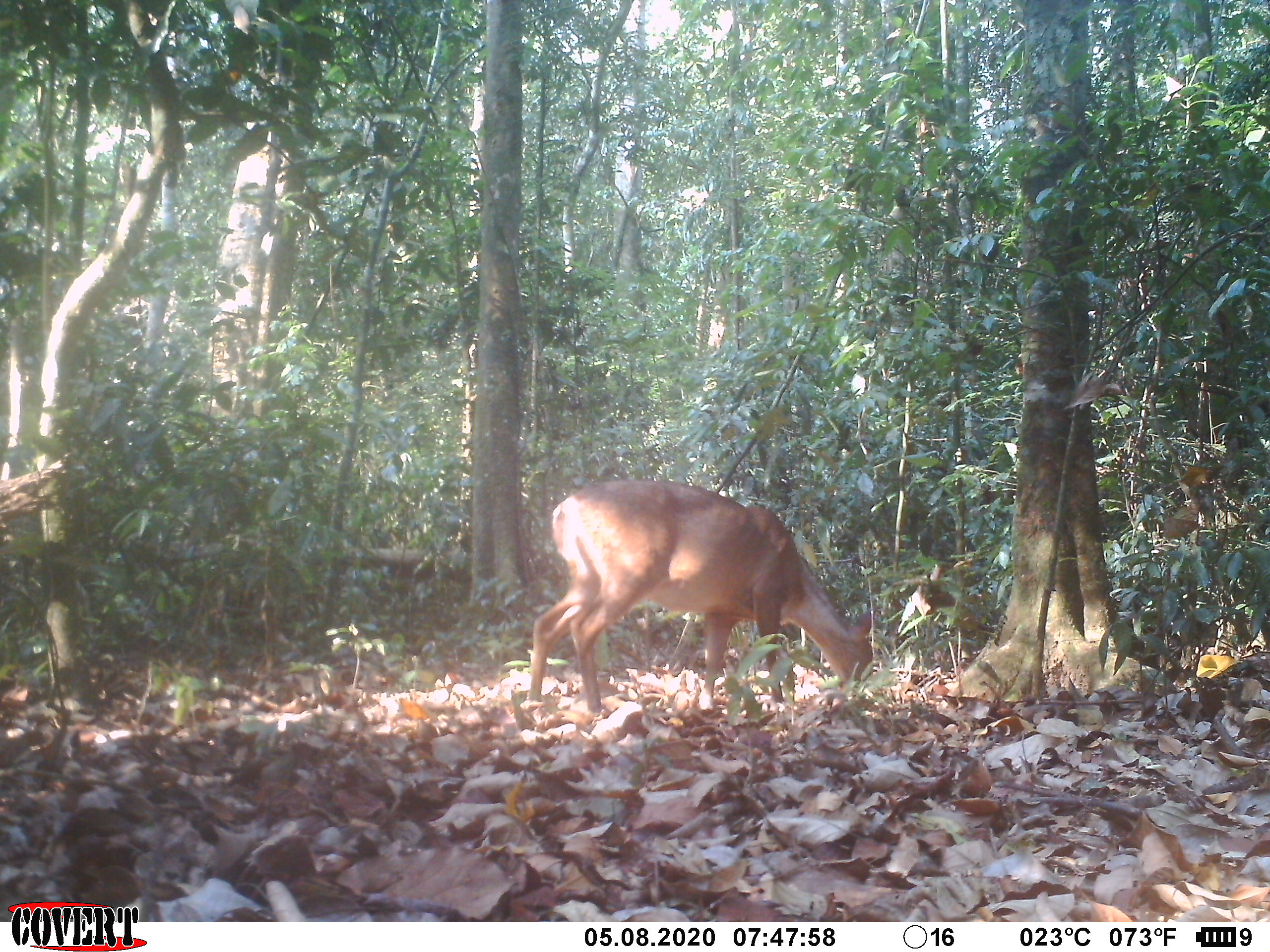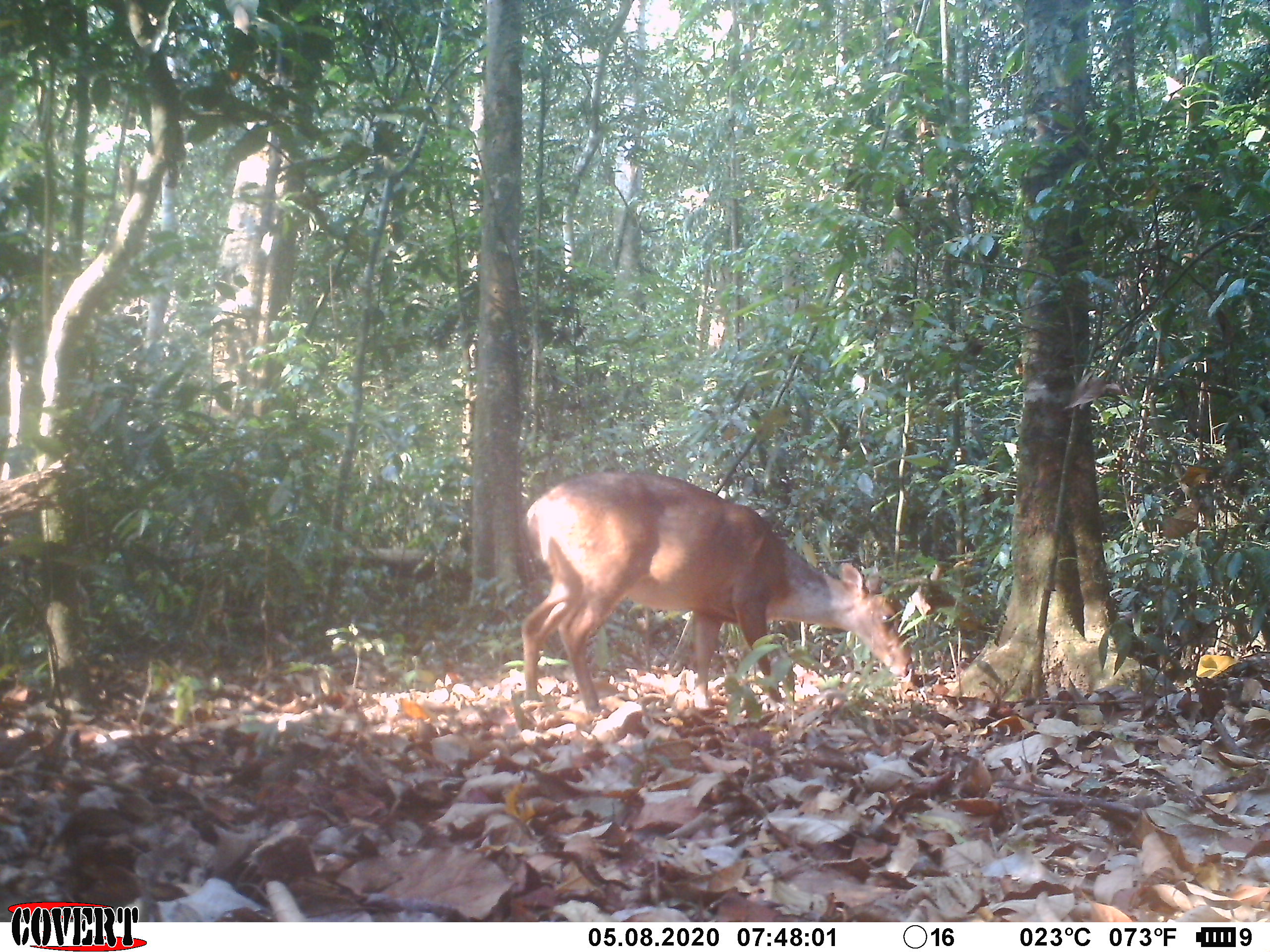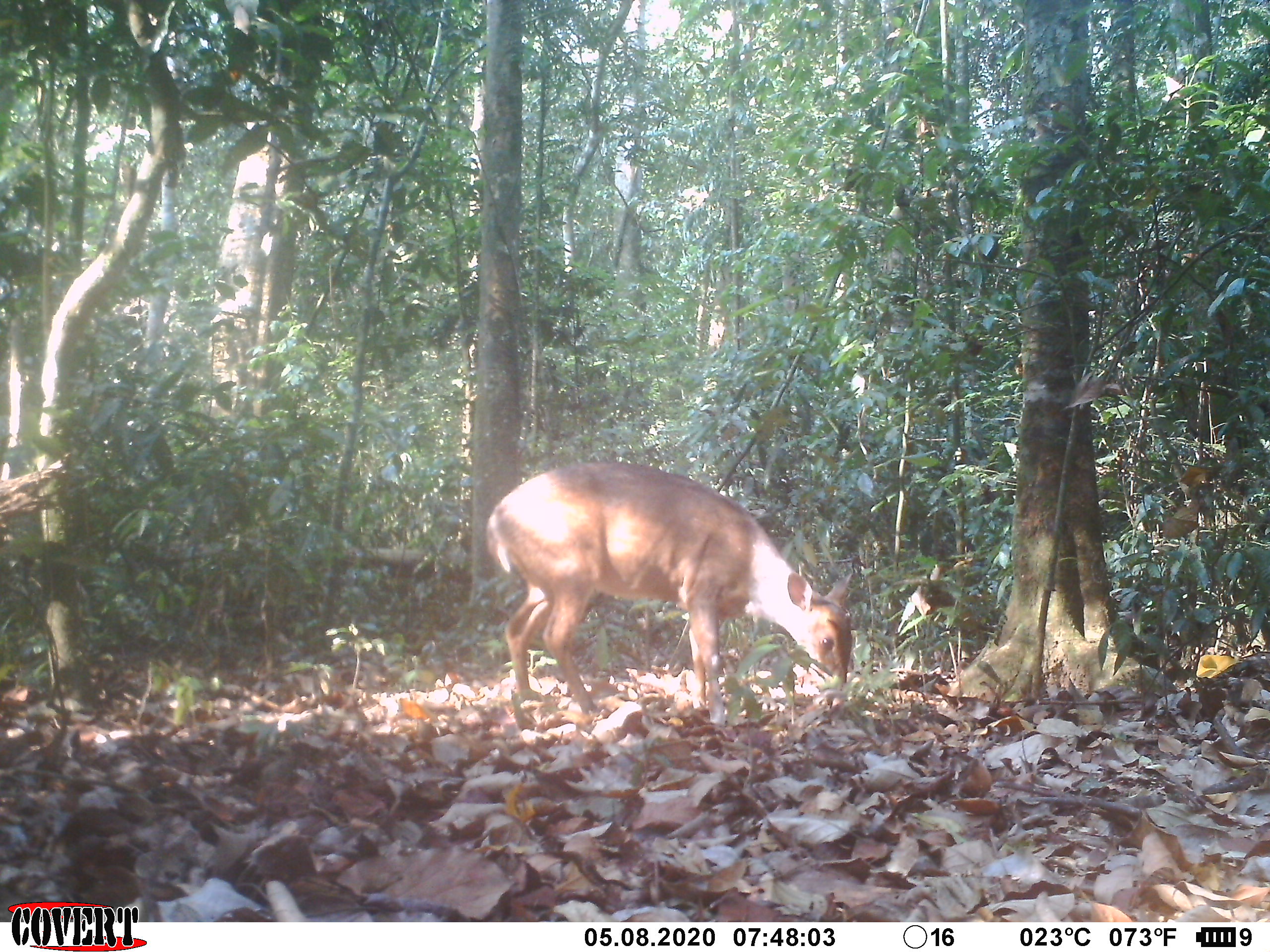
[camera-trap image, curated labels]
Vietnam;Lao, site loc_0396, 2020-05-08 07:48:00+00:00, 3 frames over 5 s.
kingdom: Animalia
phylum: Chordata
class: Mammalia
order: Artiodactyla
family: Cervidae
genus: Muntiacus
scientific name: Muntiacus vuquangensis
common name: large-antlered muntjac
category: large antlered muntjac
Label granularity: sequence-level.